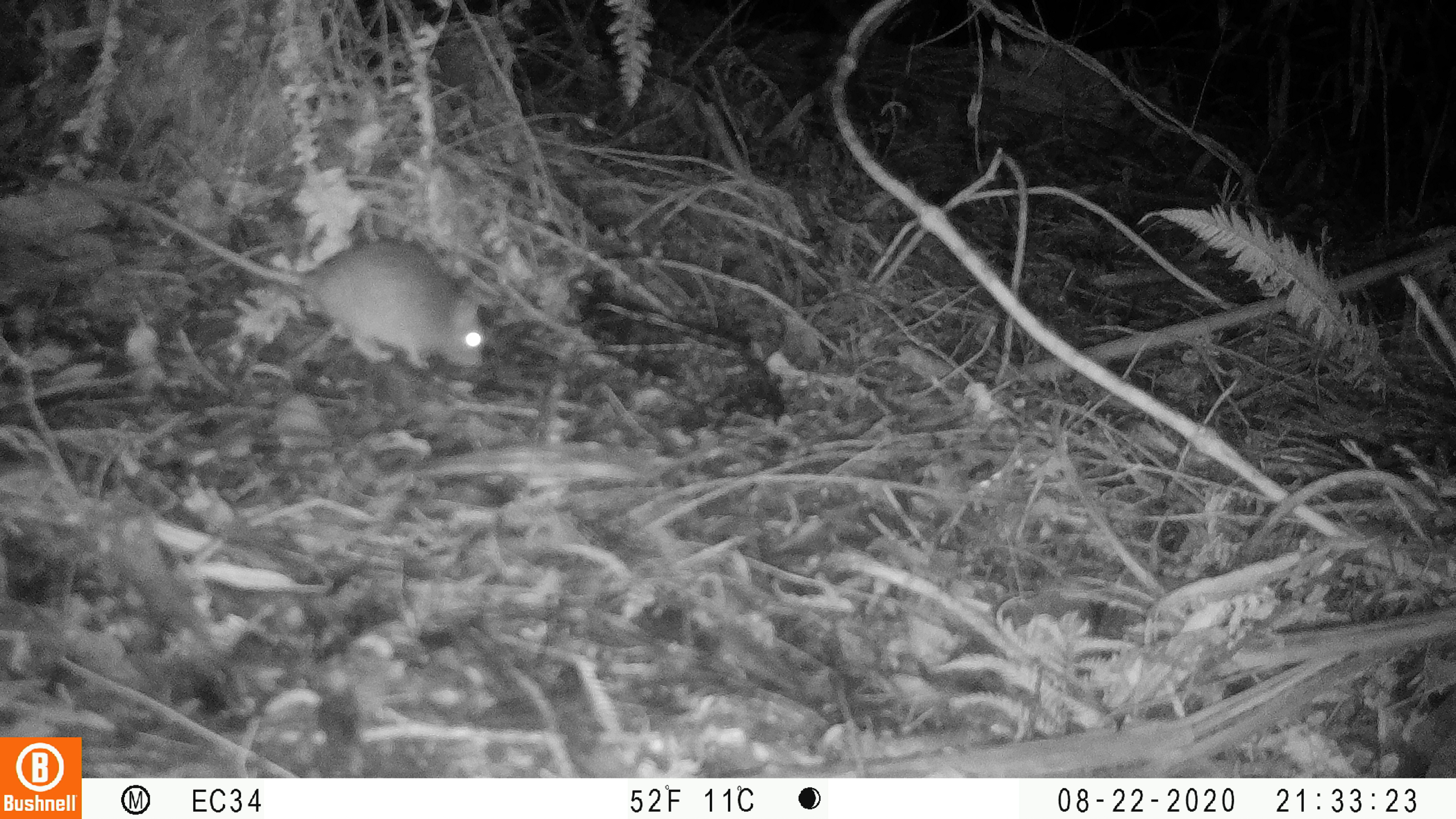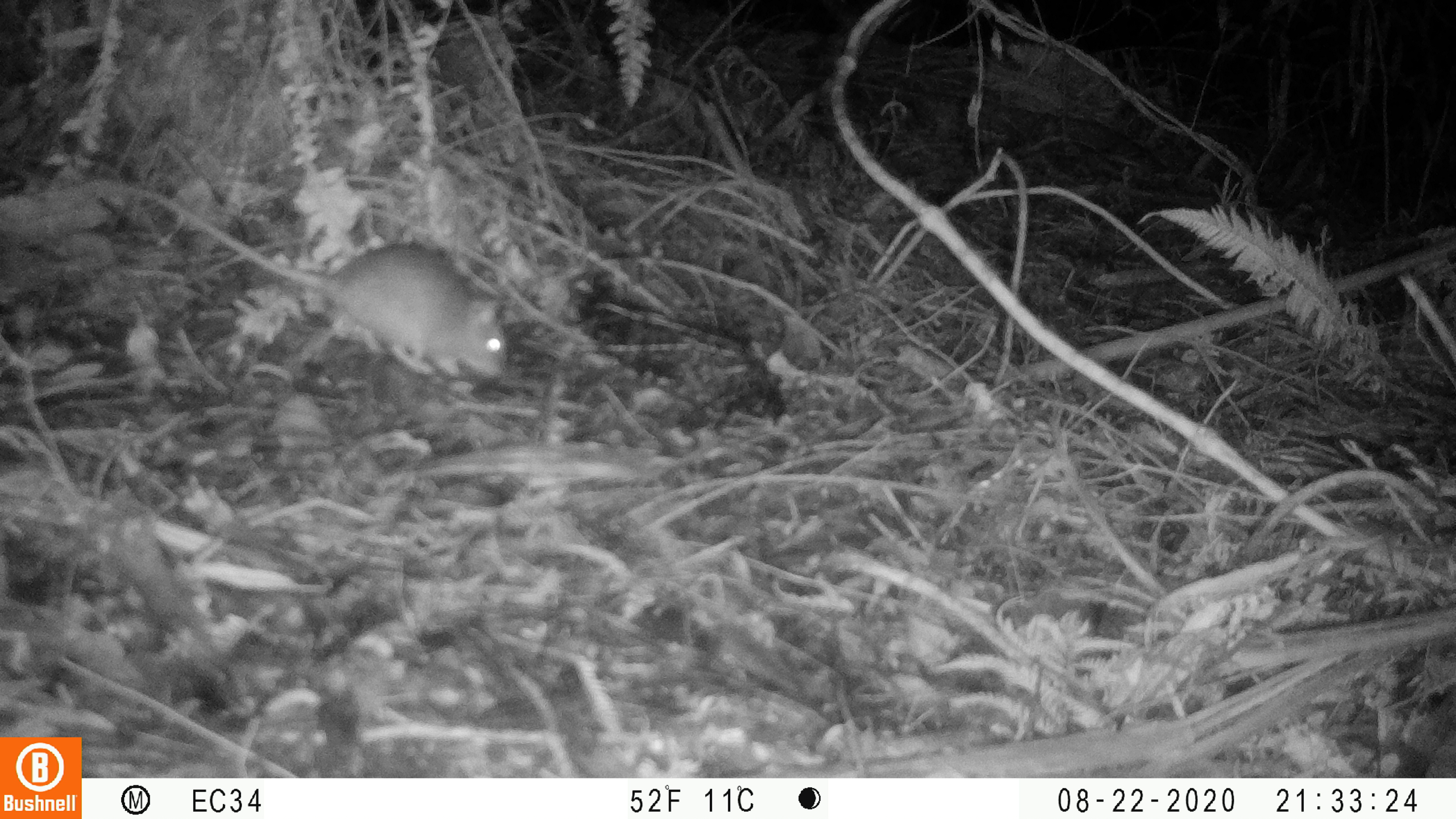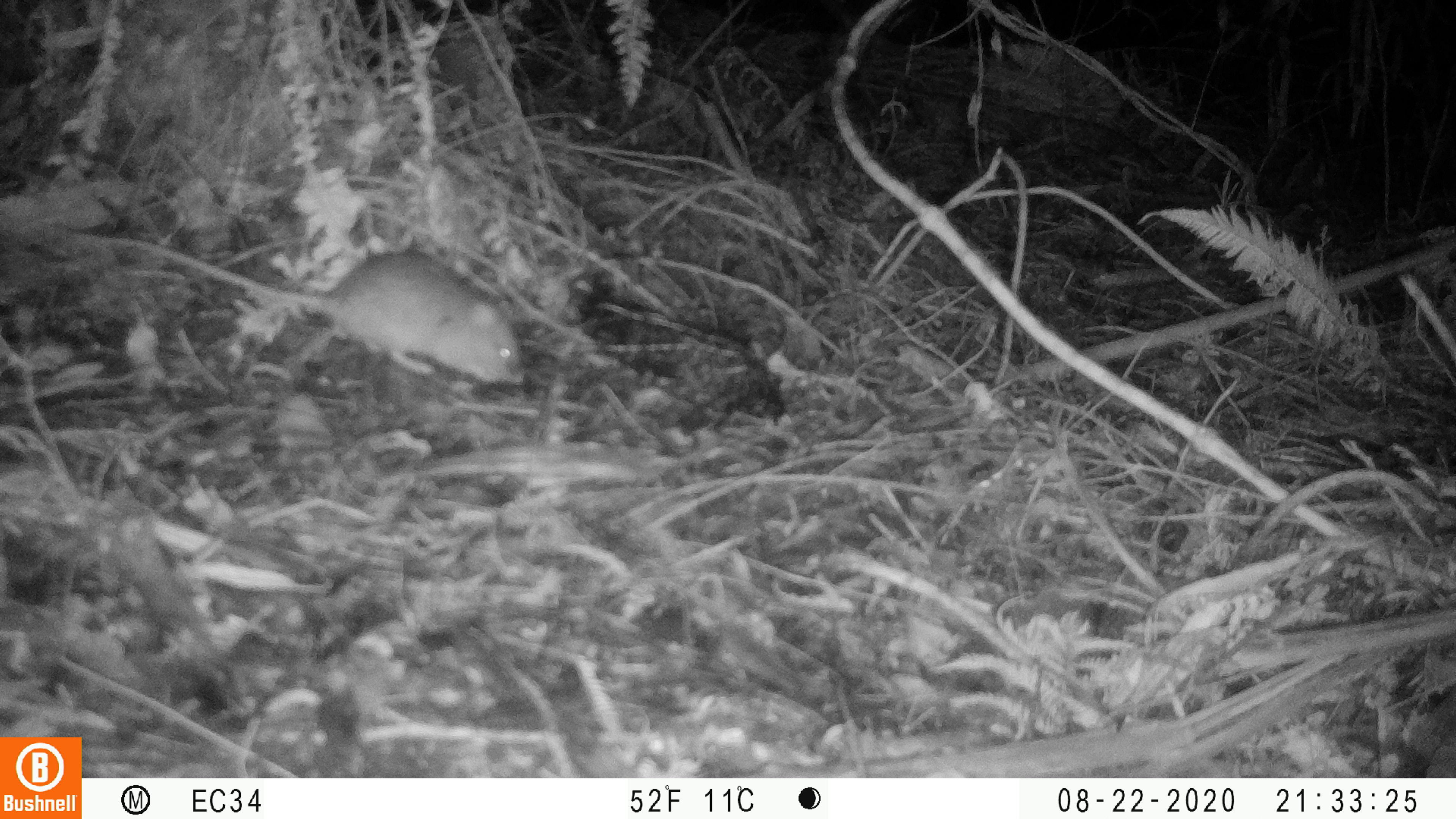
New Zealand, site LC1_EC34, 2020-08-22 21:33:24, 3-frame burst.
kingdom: Animalia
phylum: Chordata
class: Mammalia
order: Rodentia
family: Muridae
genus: Rattus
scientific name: Rattus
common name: rat